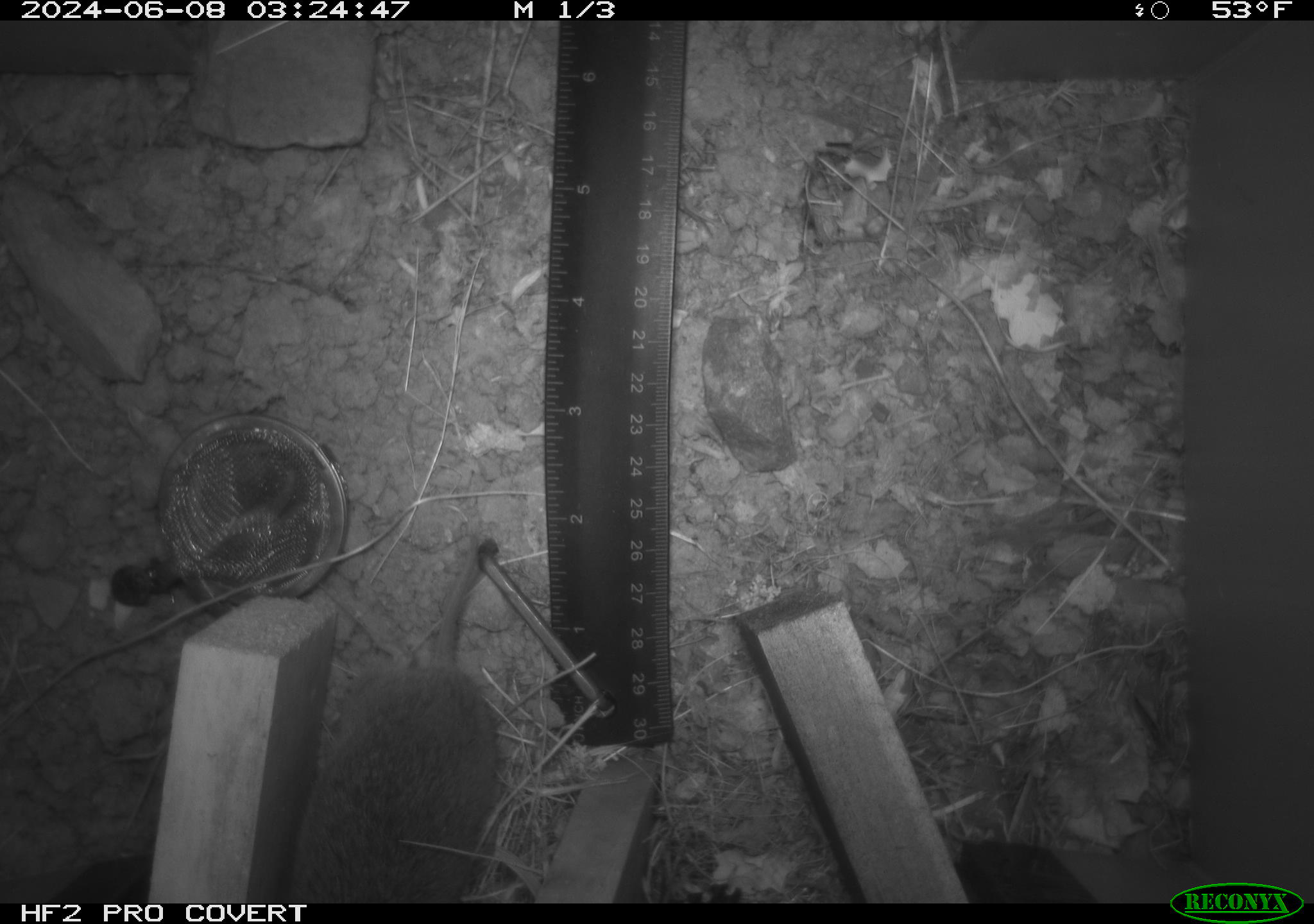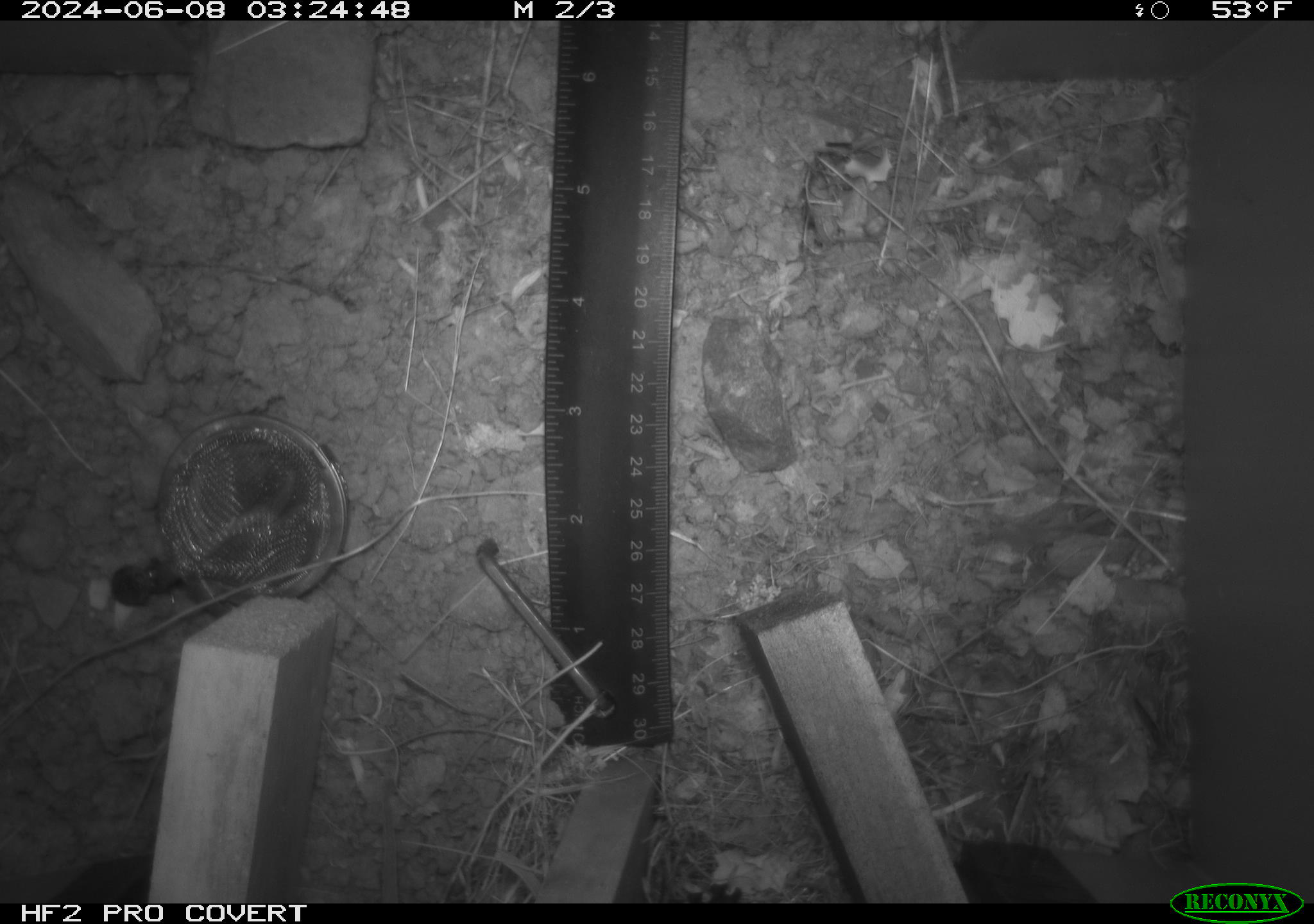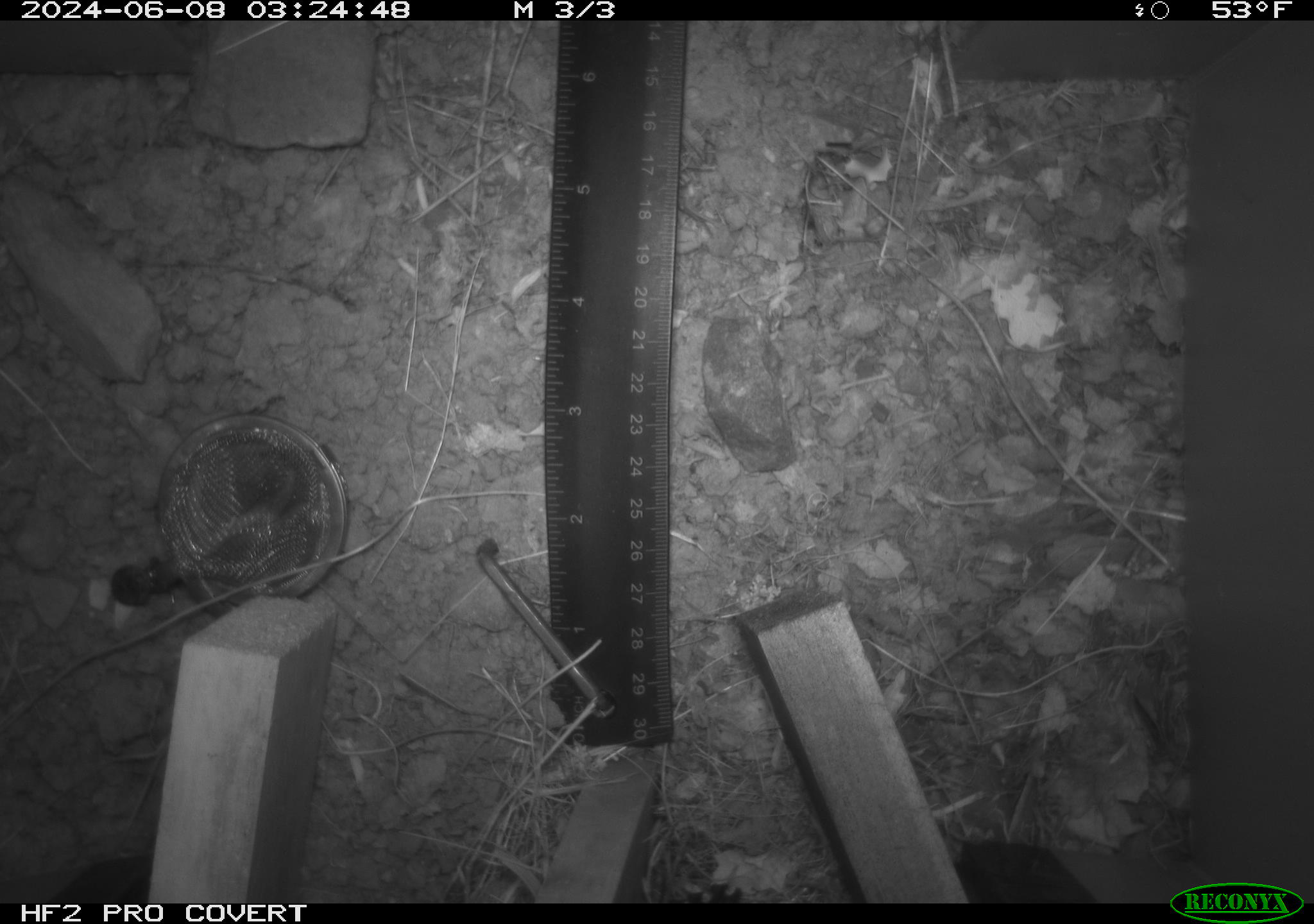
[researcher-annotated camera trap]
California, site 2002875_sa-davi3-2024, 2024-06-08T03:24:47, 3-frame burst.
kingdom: Animalia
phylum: Chordata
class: Mammalia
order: Rodentia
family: Cricetidae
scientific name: Arvicolinae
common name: voles, lemmings, and muskrats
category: arvicolinae subfamily